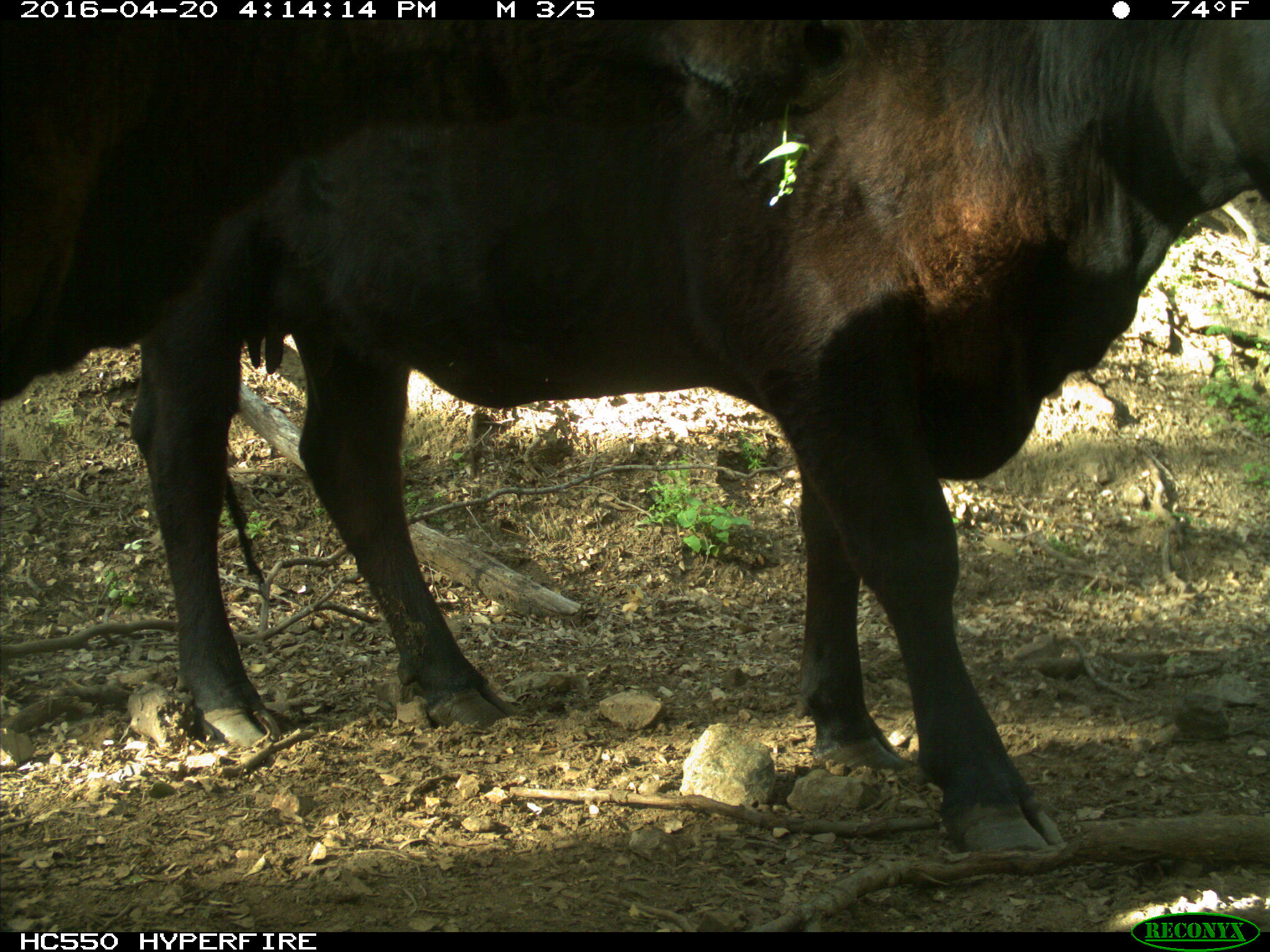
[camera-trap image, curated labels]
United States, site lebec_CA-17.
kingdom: Animalia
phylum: Chordata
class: Mammalia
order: Artiodactyla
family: Bovidae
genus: Bos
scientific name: Bos taurus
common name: domestic cow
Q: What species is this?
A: Bos taurus (domestic cow).